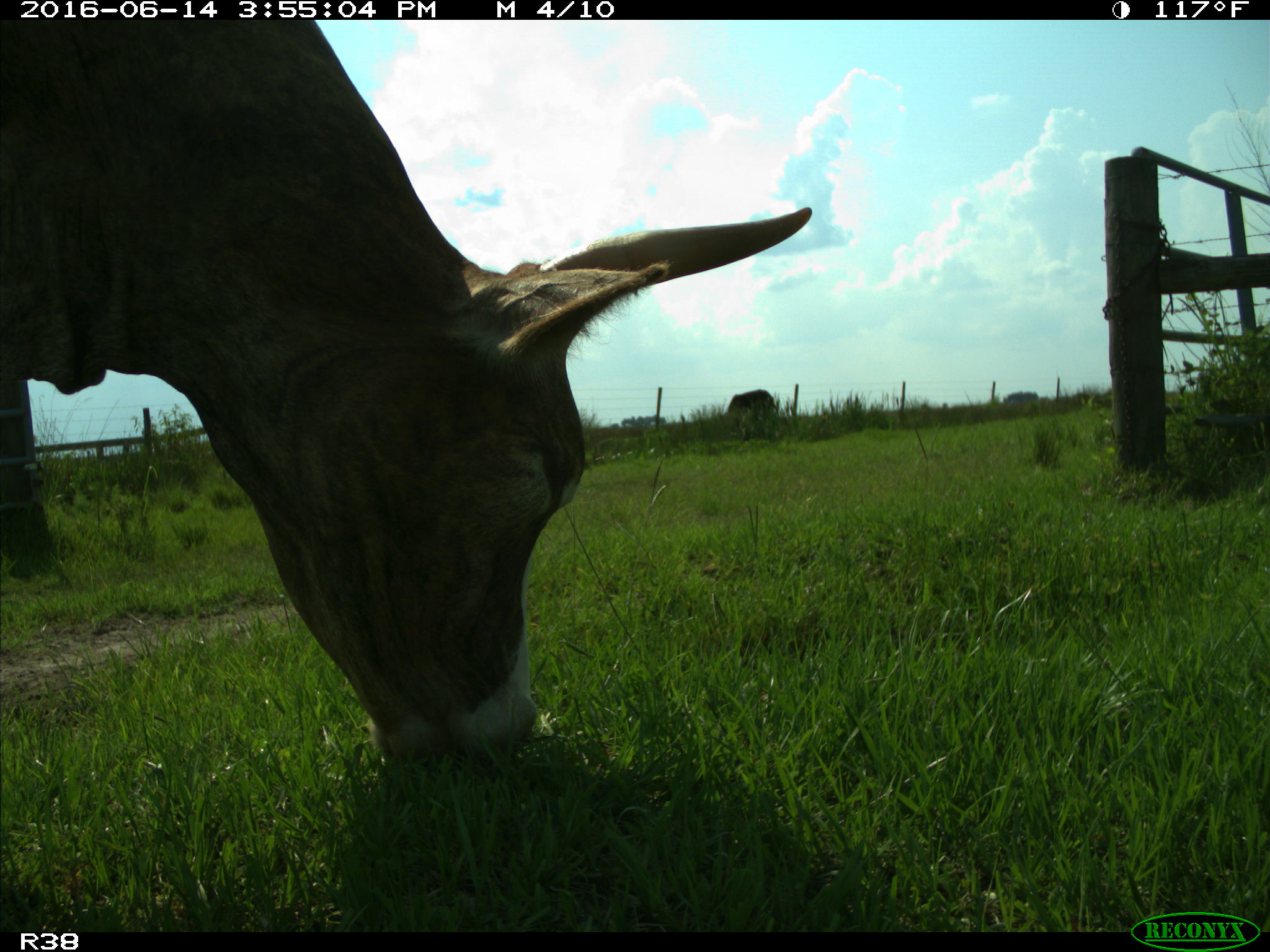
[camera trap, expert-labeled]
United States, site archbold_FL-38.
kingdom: Animalia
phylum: Chordata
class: Mammalia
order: Artiodactyla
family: Bovidae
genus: Bos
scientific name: Bos taurus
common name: domestic cow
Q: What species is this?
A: Bos taurus (domestic cow).